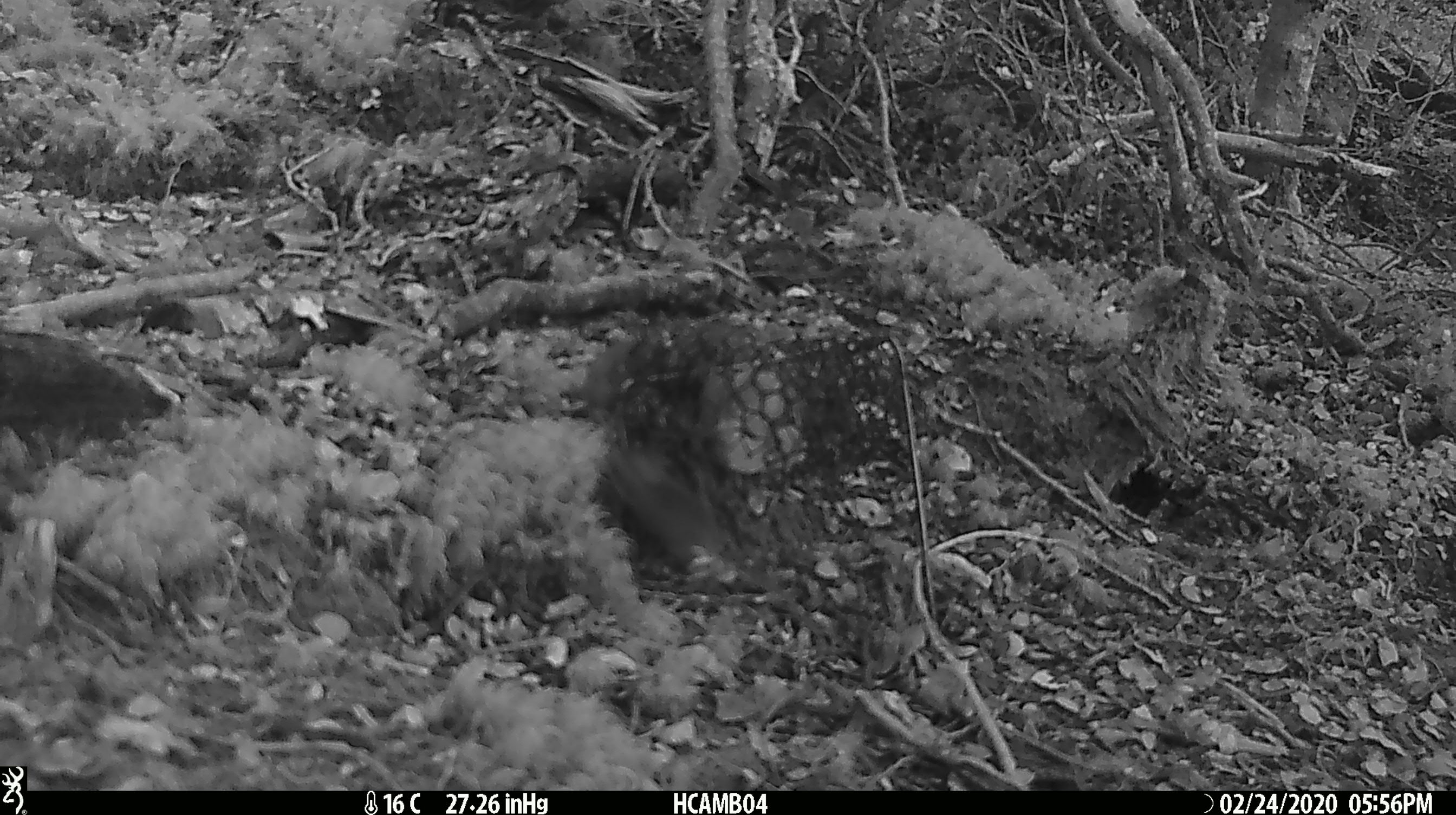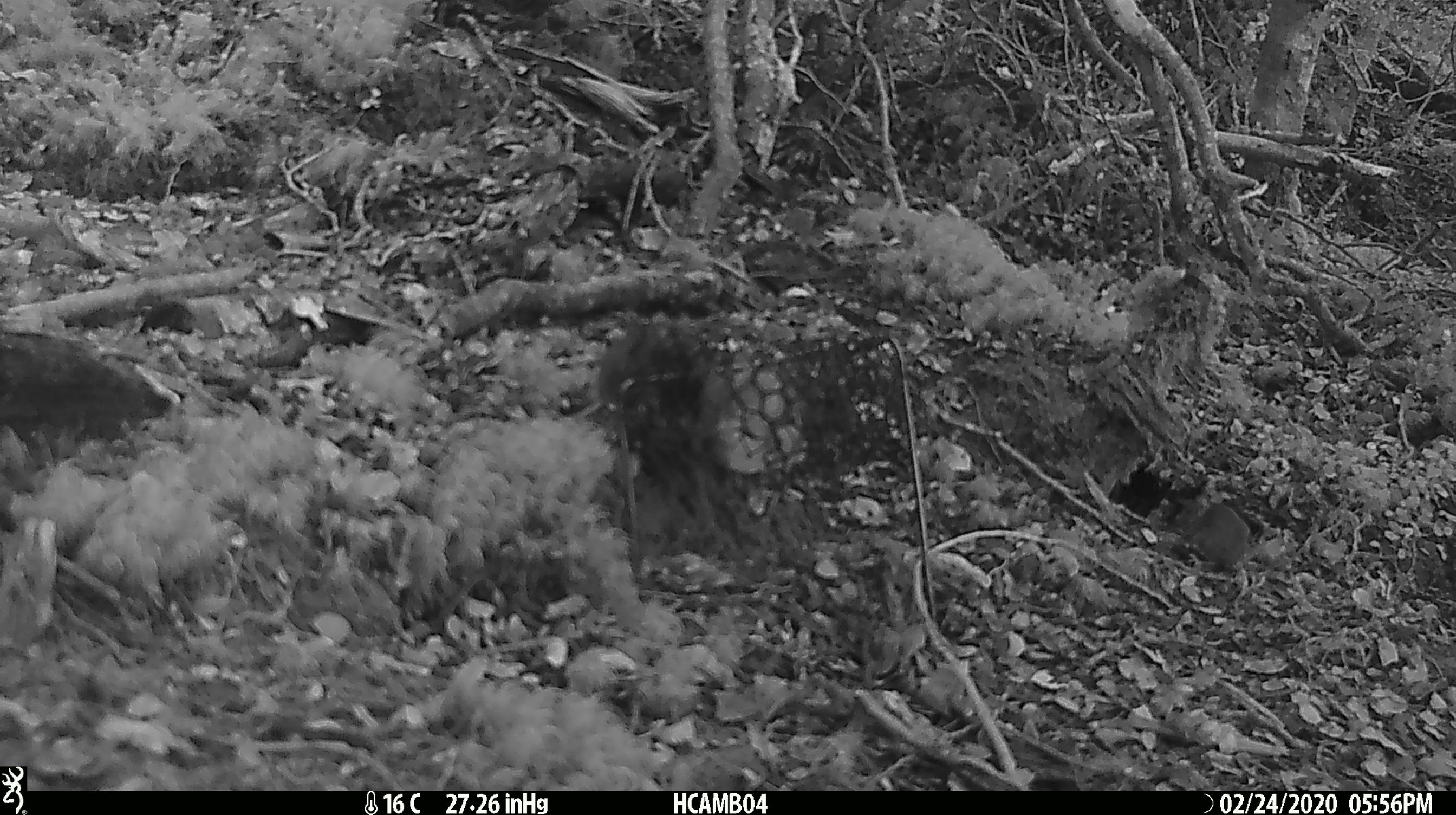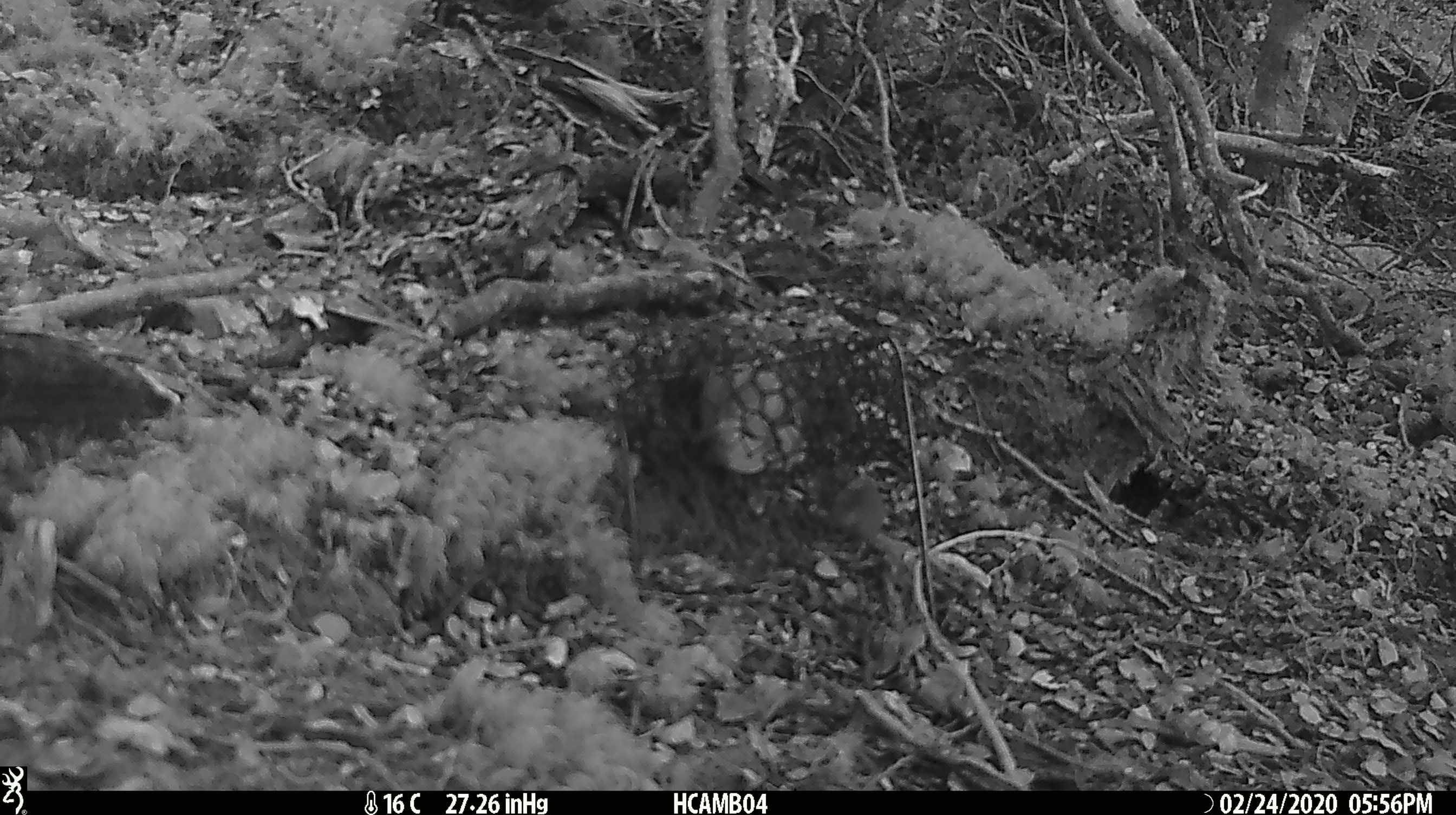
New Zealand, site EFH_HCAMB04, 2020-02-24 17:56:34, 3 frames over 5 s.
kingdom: Animalia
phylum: Chordata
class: Mammalia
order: Rodentia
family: Muridae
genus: Mus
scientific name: Mus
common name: mouse